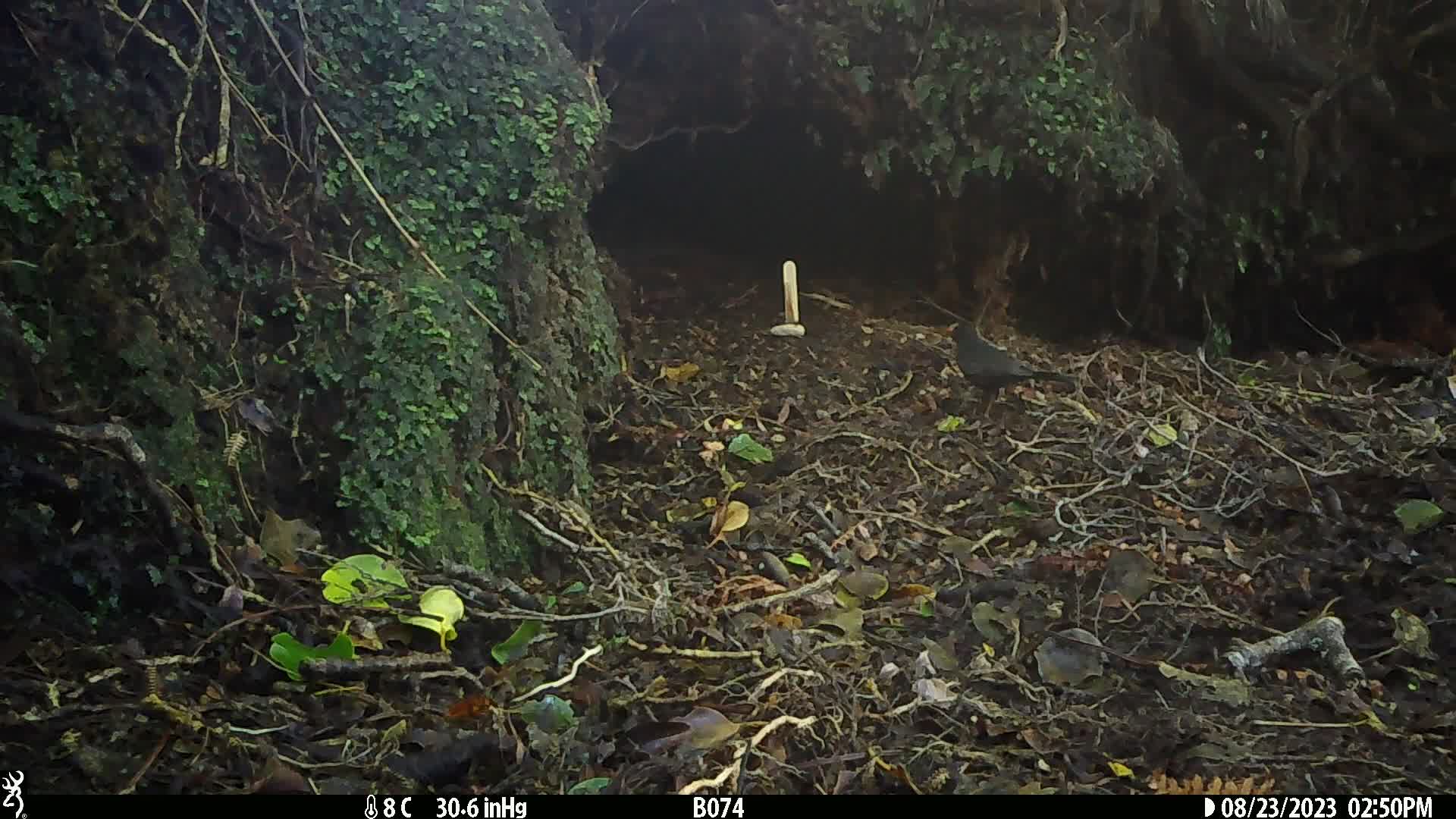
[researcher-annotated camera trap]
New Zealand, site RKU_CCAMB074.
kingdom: Animalia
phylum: Chordata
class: Aves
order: Passeriformes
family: Turdidae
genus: Turdus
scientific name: Turdus merula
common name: eurasian blackbird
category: blackbird